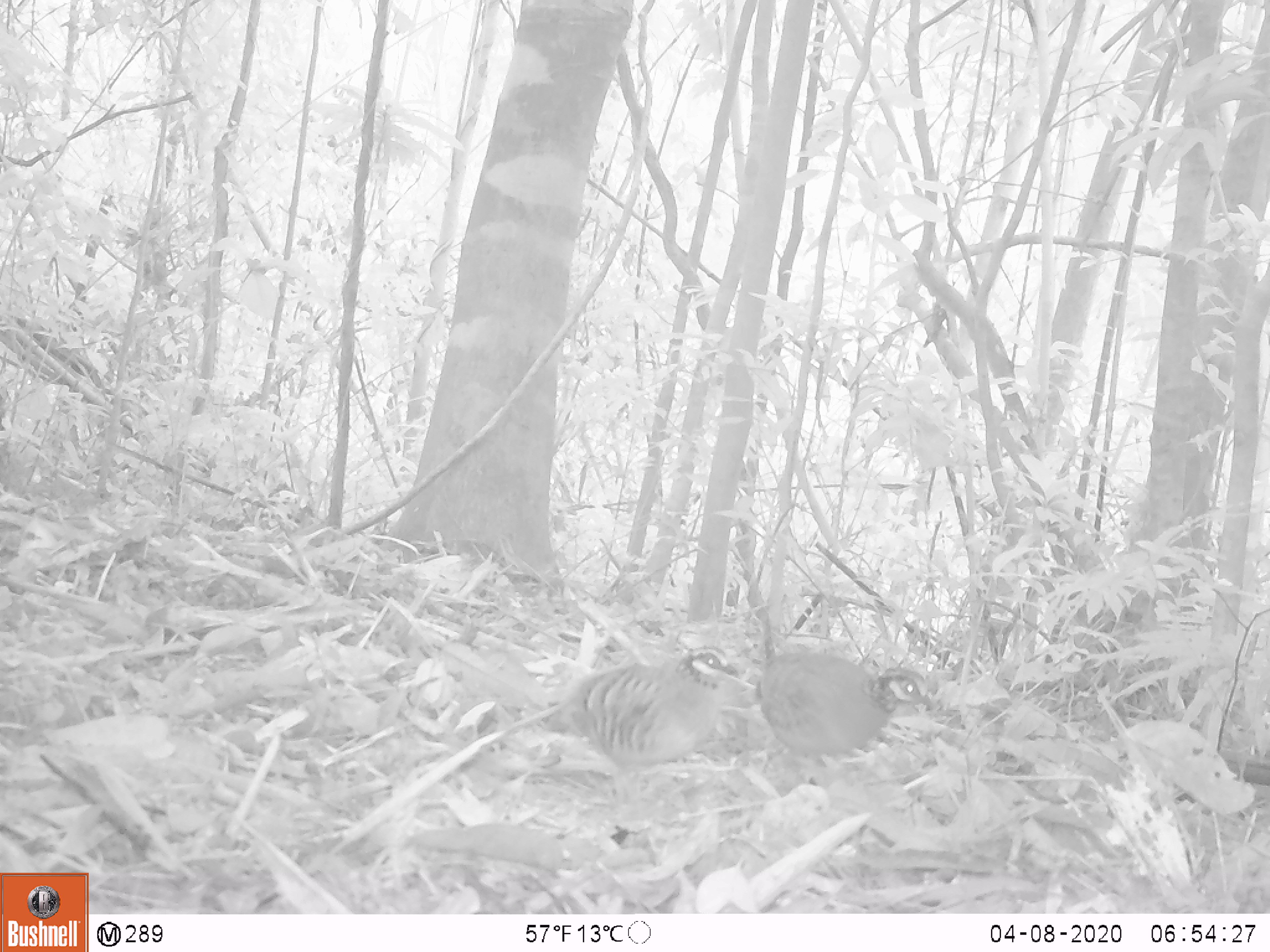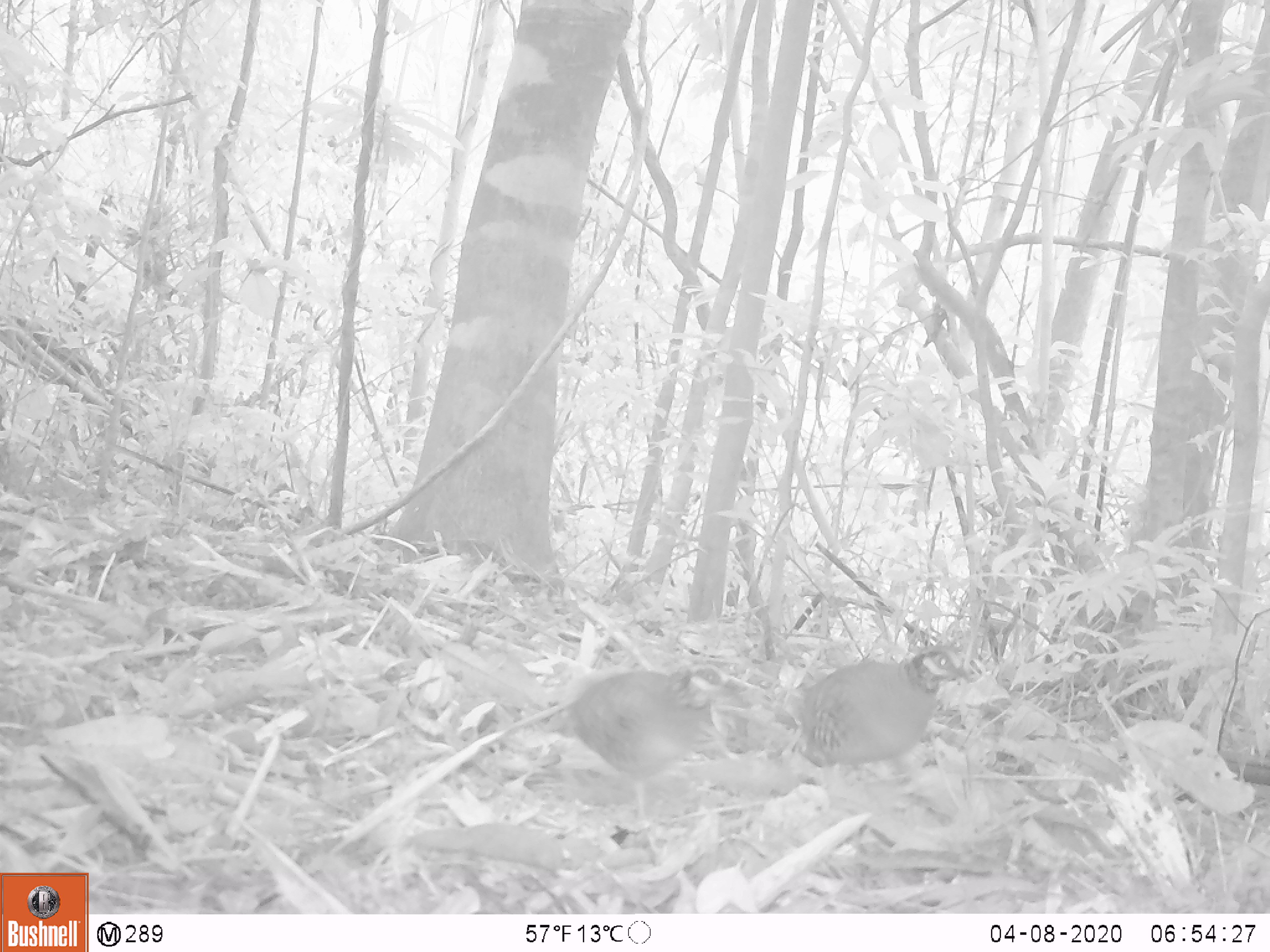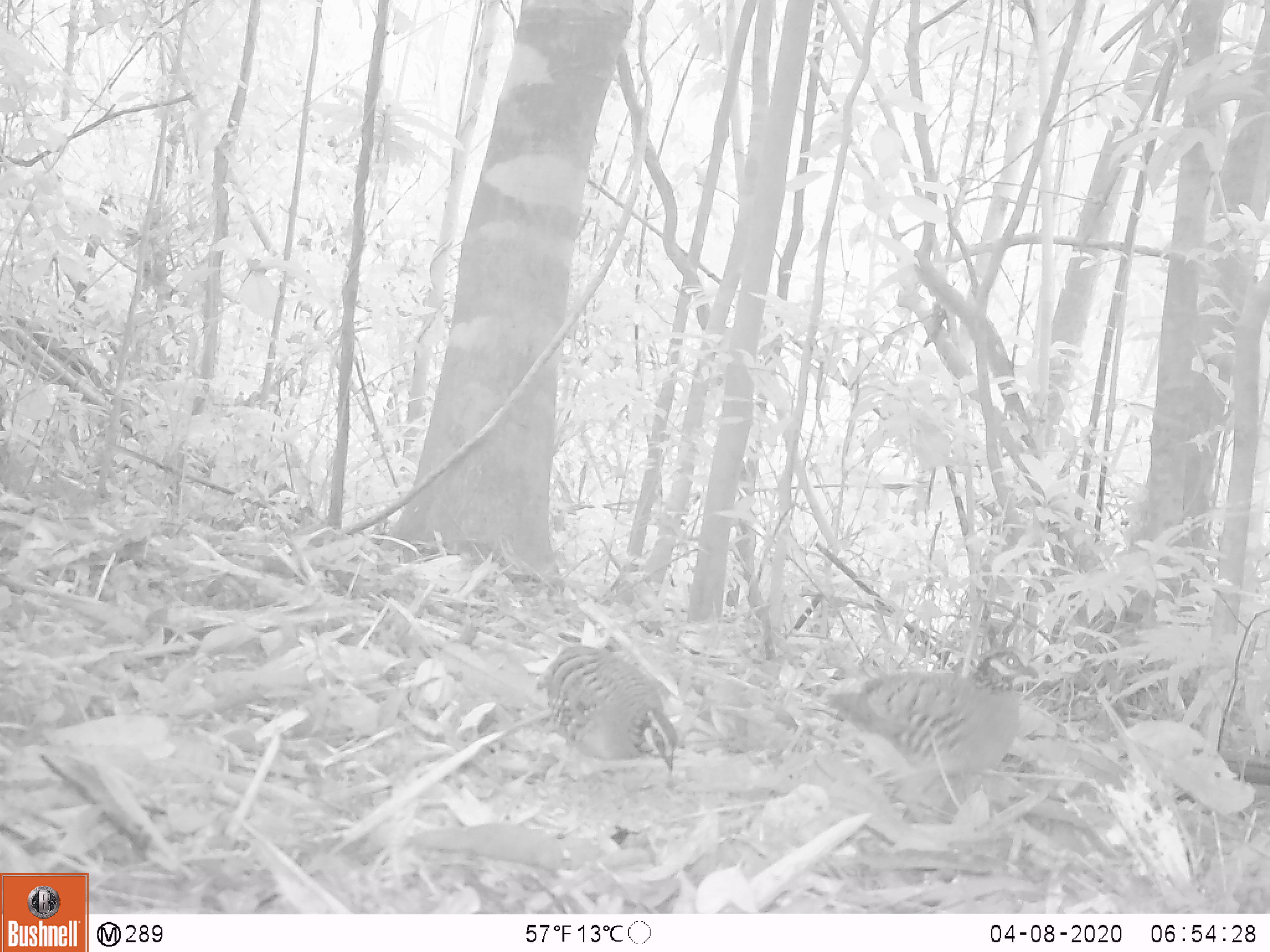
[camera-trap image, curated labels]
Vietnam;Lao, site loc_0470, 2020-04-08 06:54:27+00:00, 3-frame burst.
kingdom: Animalia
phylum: Chordata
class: Aves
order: Galliformes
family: Phasianidae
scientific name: Phasianidae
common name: partridge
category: unidentified partridge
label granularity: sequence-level